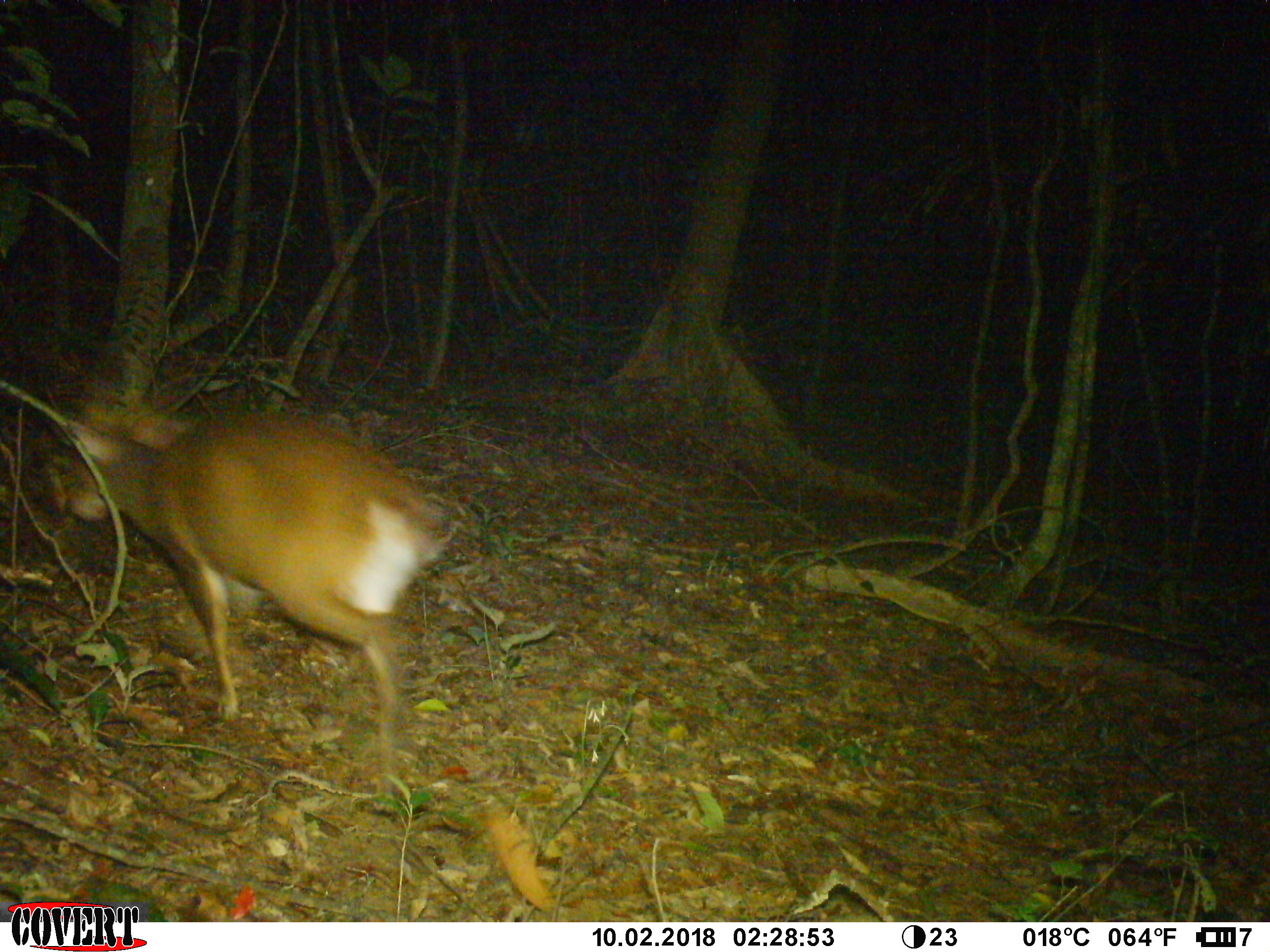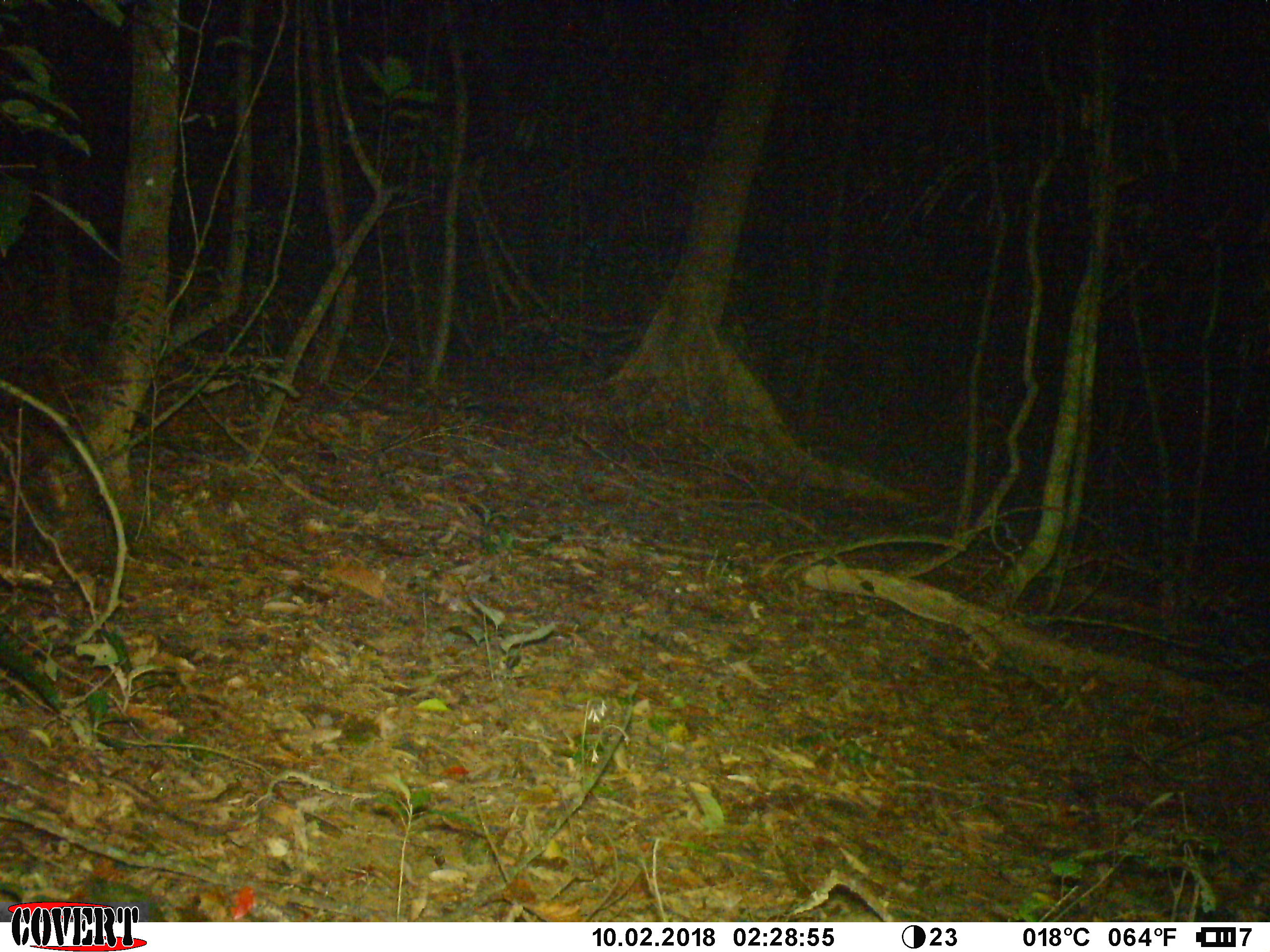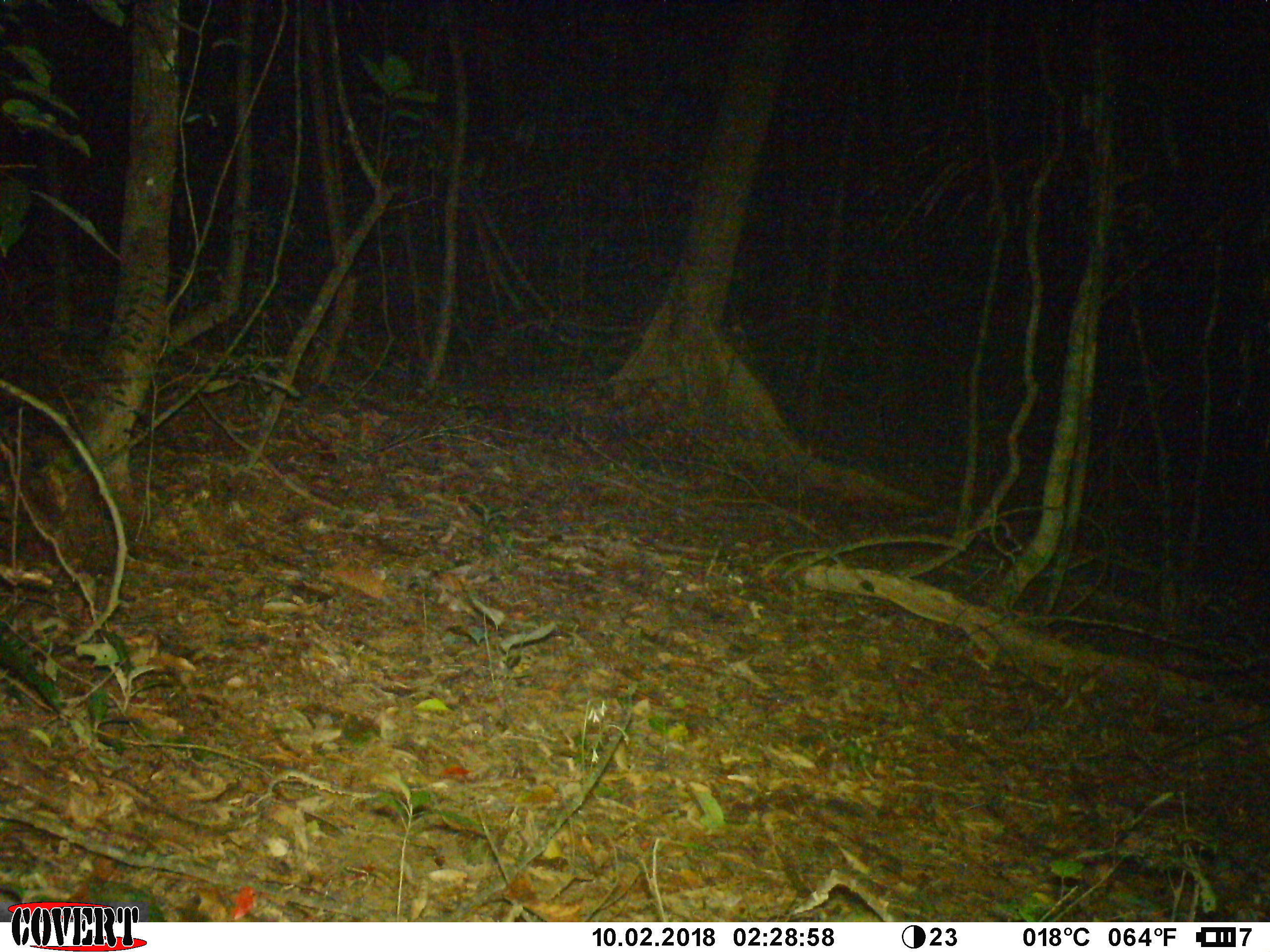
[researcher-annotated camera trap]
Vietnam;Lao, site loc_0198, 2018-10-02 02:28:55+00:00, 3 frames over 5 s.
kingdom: Animalia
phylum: Chordata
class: Mammalia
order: Artiodactyla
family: Cervidae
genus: Muntiacus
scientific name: Muntiacus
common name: muntjacs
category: unidentified muntjac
Unidentified muntjac (muntjacs) (Muntiacus). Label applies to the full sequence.